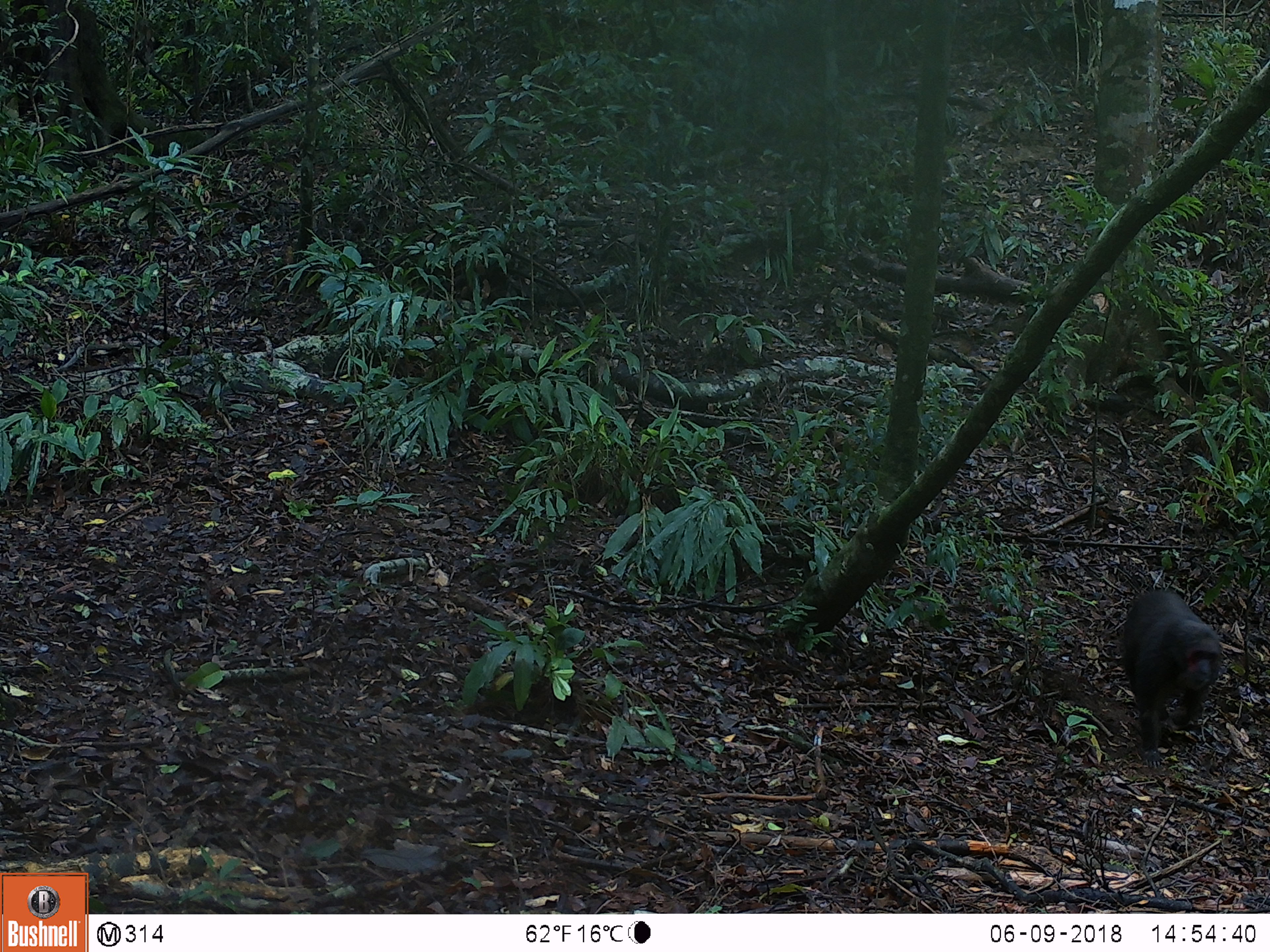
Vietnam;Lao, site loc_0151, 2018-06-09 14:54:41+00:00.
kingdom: Animalia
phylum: Chordata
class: Mammalia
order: Primates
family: Cercopithecidae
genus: Macaca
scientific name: Macaca arctoides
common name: stump-tailed macaque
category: stump tailed macaque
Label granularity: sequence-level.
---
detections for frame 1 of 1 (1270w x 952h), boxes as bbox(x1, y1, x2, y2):
stump tailed macaque: bbox(1119, 587, 1219, 763)